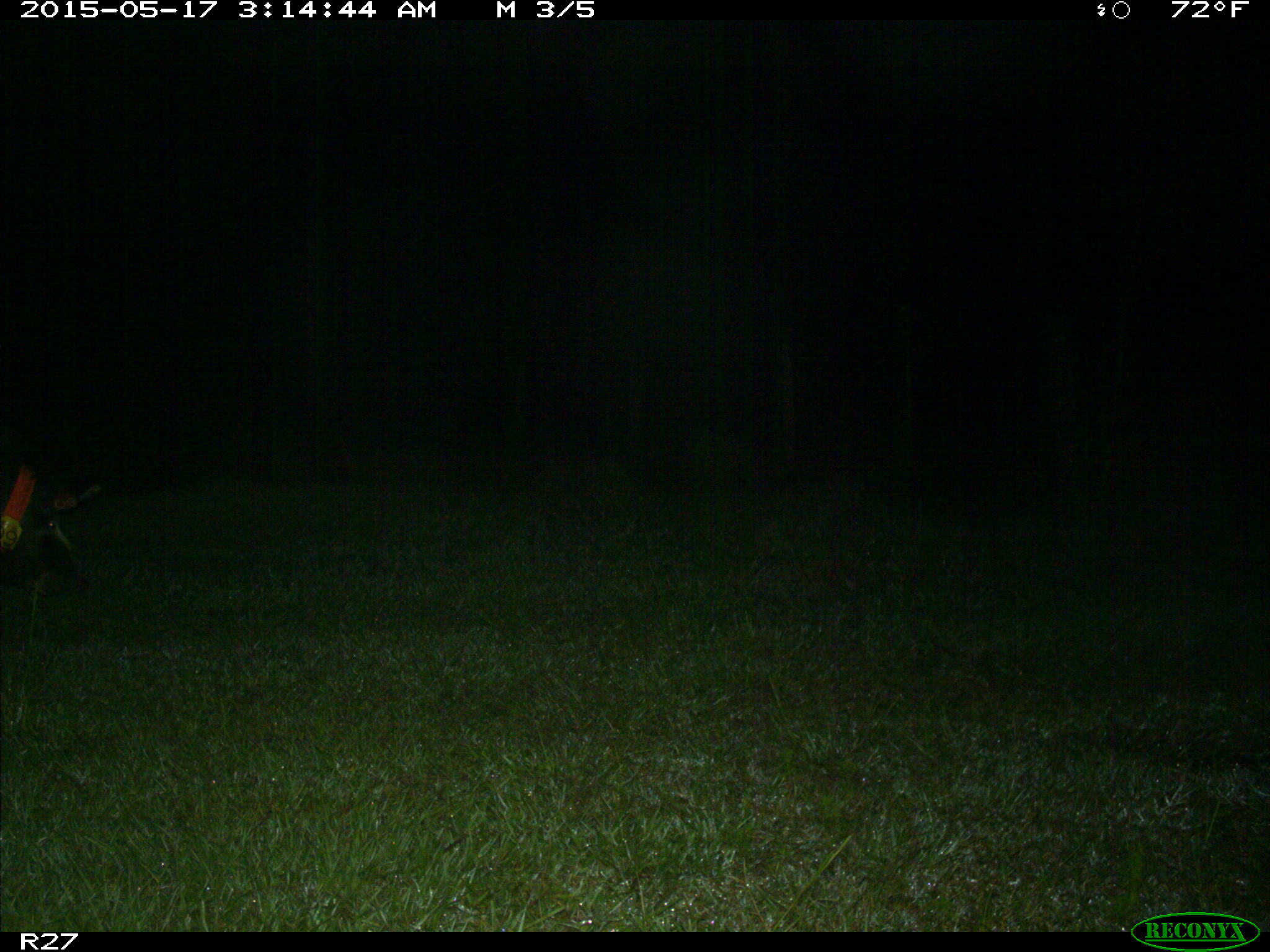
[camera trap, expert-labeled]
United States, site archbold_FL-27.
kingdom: Animalia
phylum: Chordata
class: Mammalia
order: Artiodactyla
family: Suidae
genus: Sus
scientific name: Sus scrofa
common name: wild boar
Sus scrofa (wild boar).